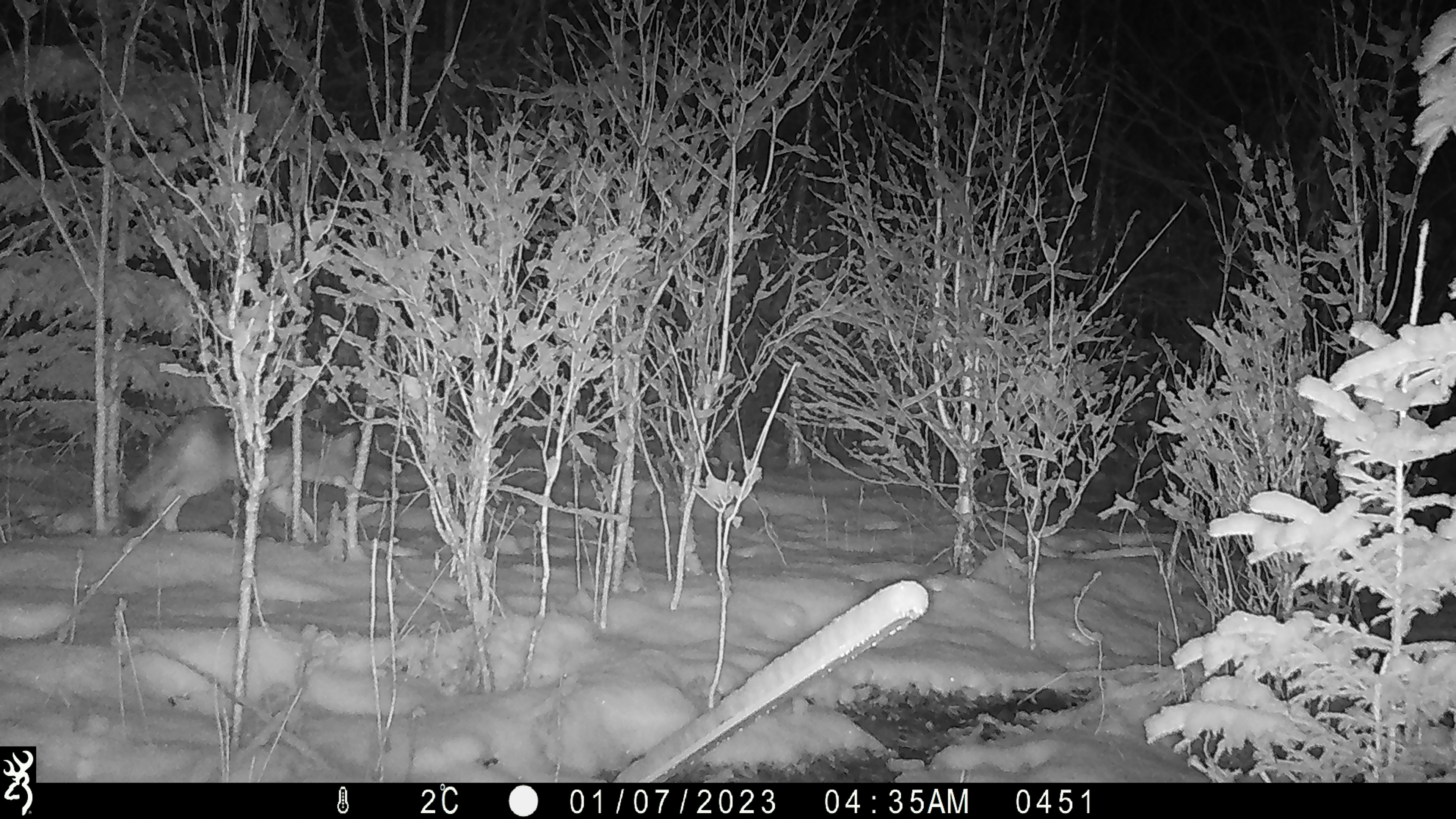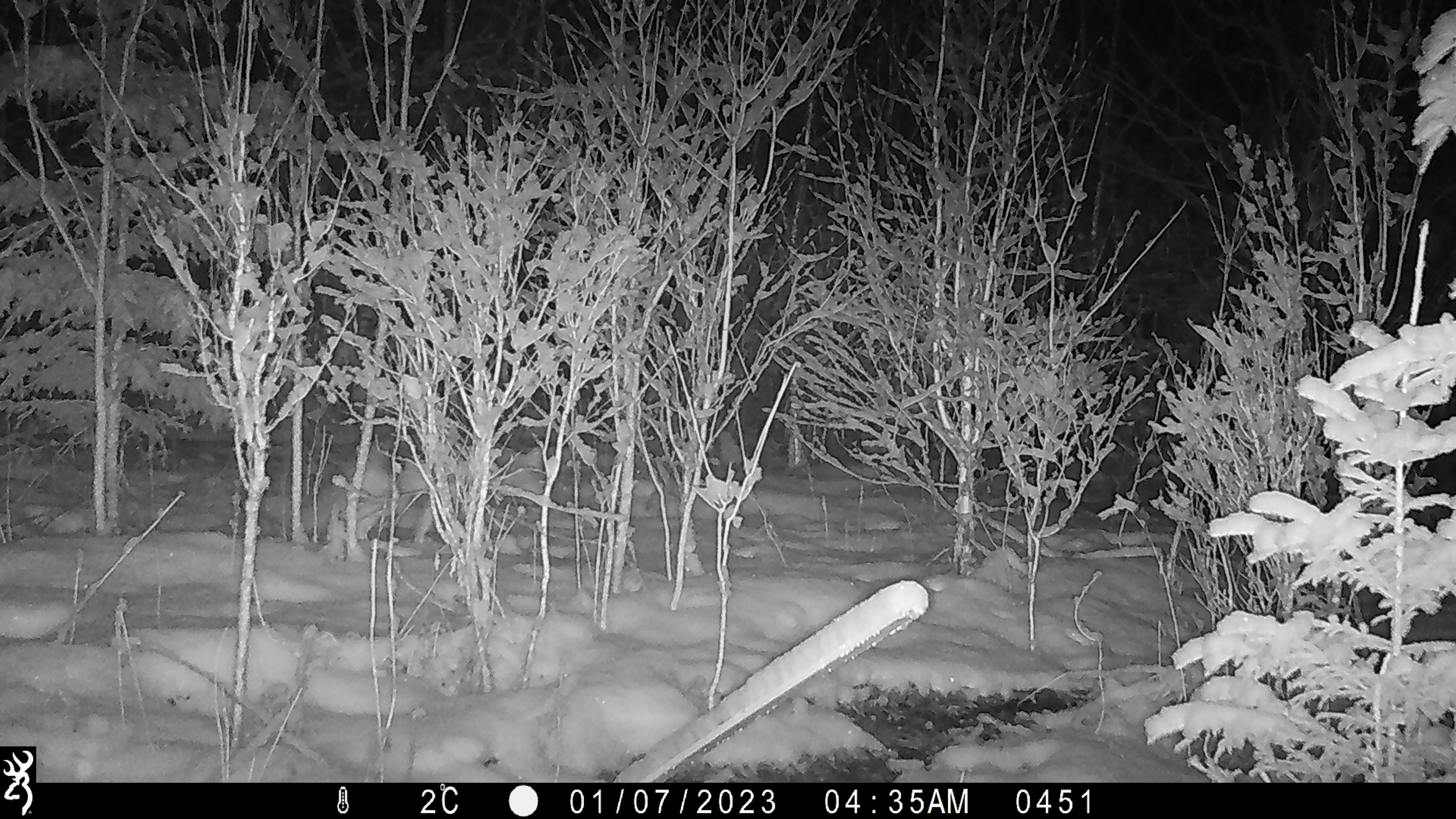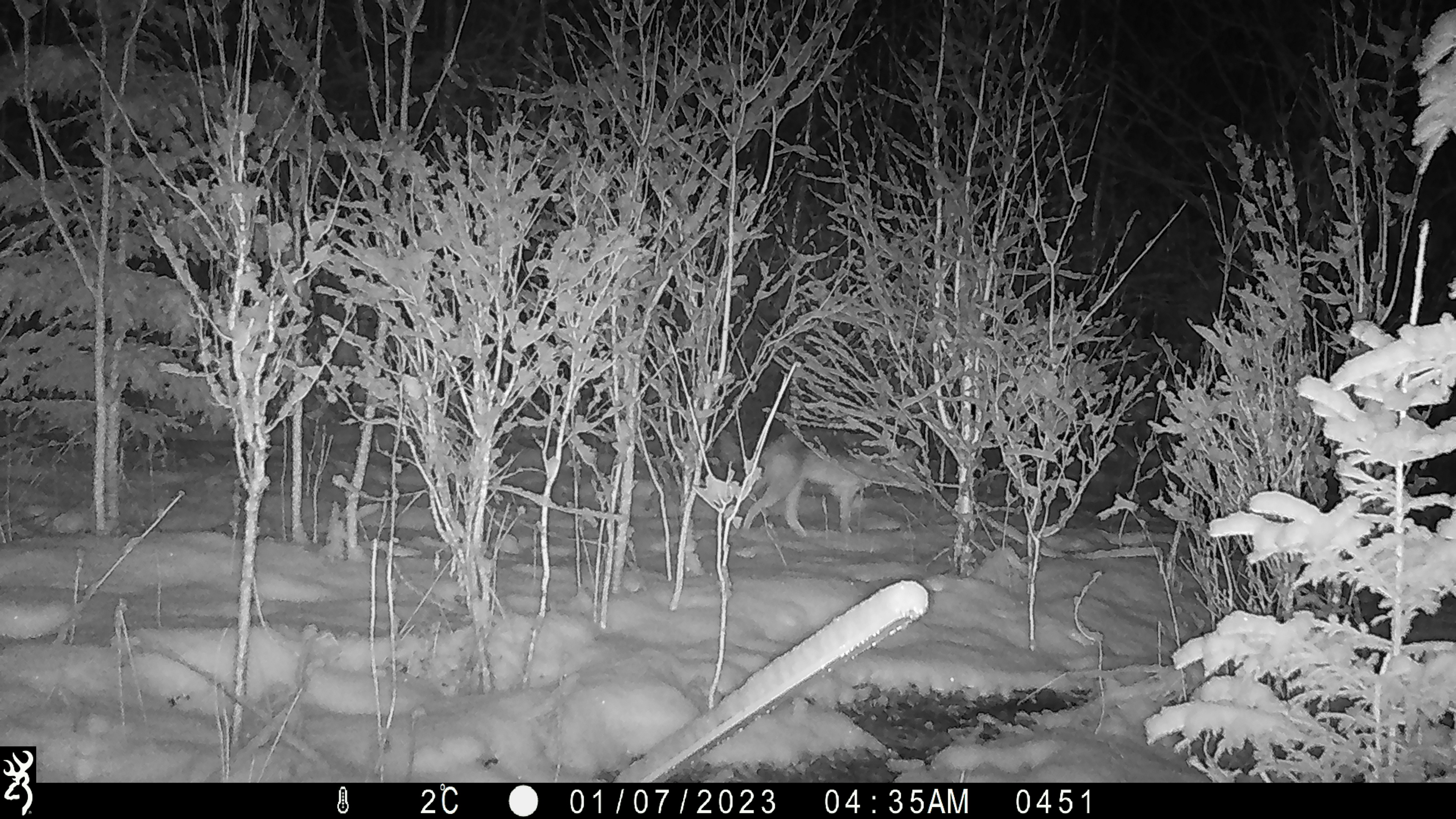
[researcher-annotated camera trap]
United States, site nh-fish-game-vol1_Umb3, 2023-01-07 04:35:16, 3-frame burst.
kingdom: Animalia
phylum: Chordata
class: Mammalia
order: Carnivora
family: Canidae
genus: Canis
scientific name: Canis latrans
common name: coyote